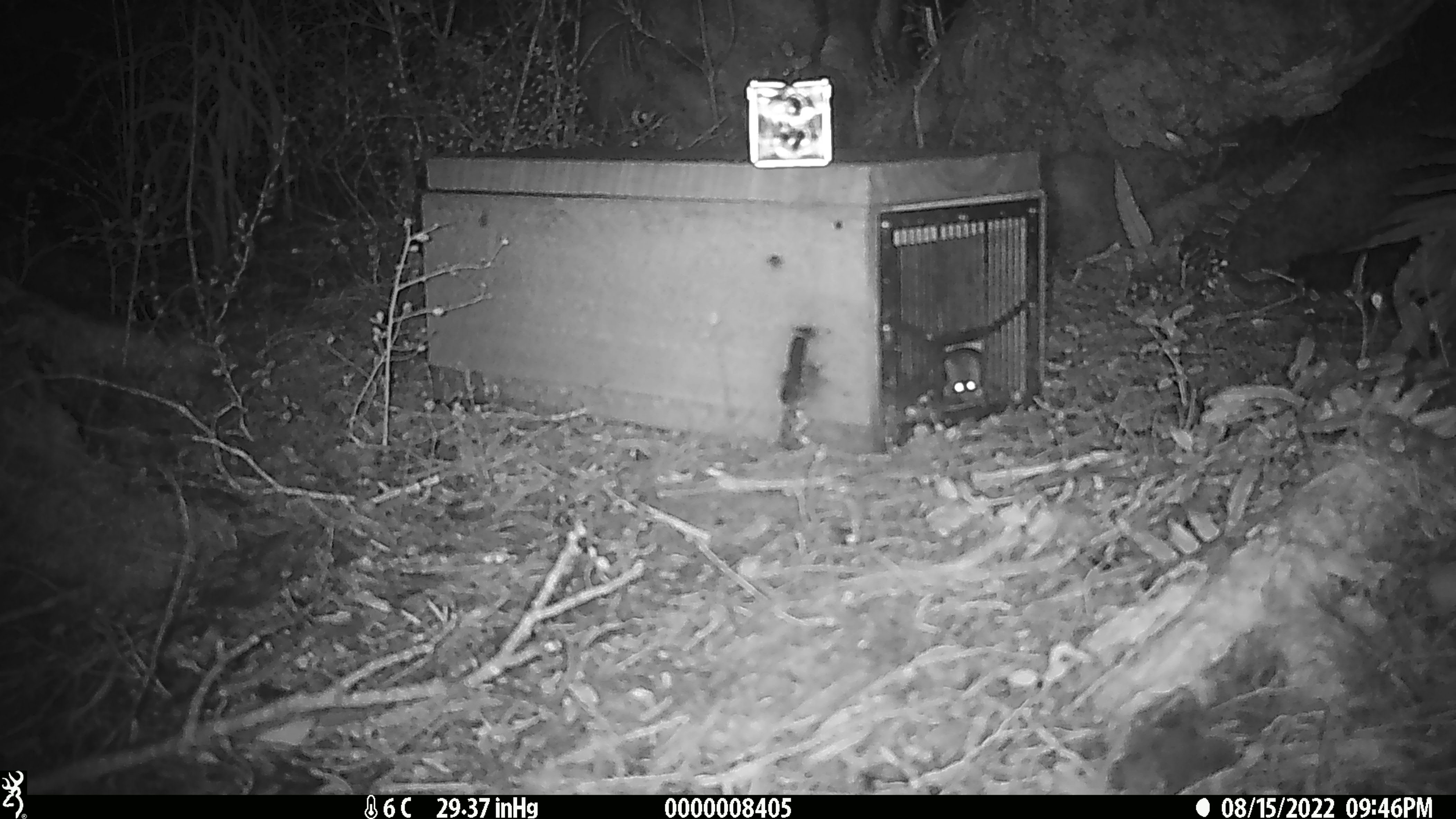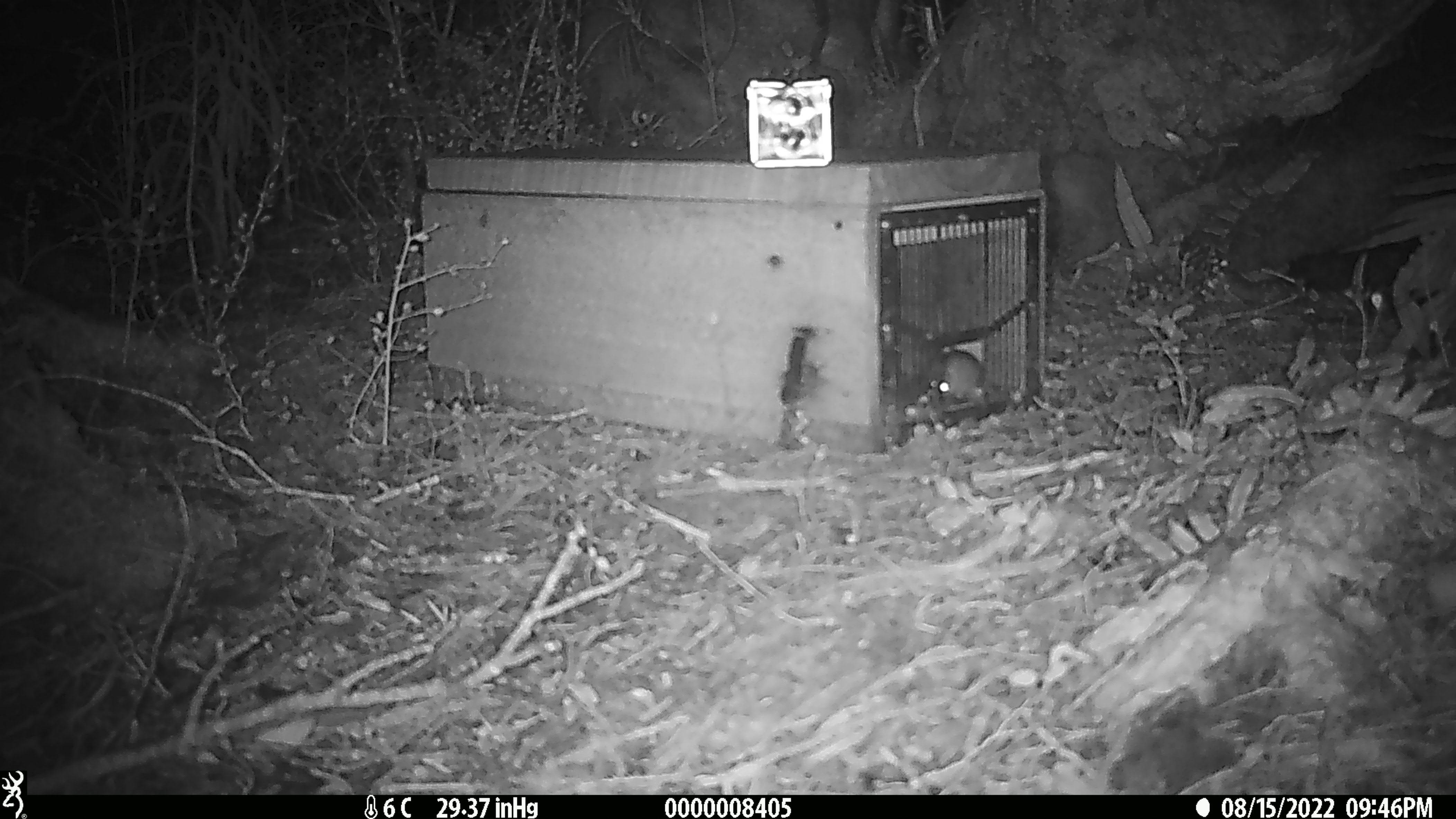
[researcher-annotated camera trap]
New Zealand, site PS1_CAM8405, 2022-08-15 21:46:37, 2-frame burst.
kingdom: Animalia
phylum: Chordata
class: Mammalia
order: Rodentia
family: Muridae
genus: Mus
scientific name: Mus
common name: mouse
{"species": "mouse (Mus)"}